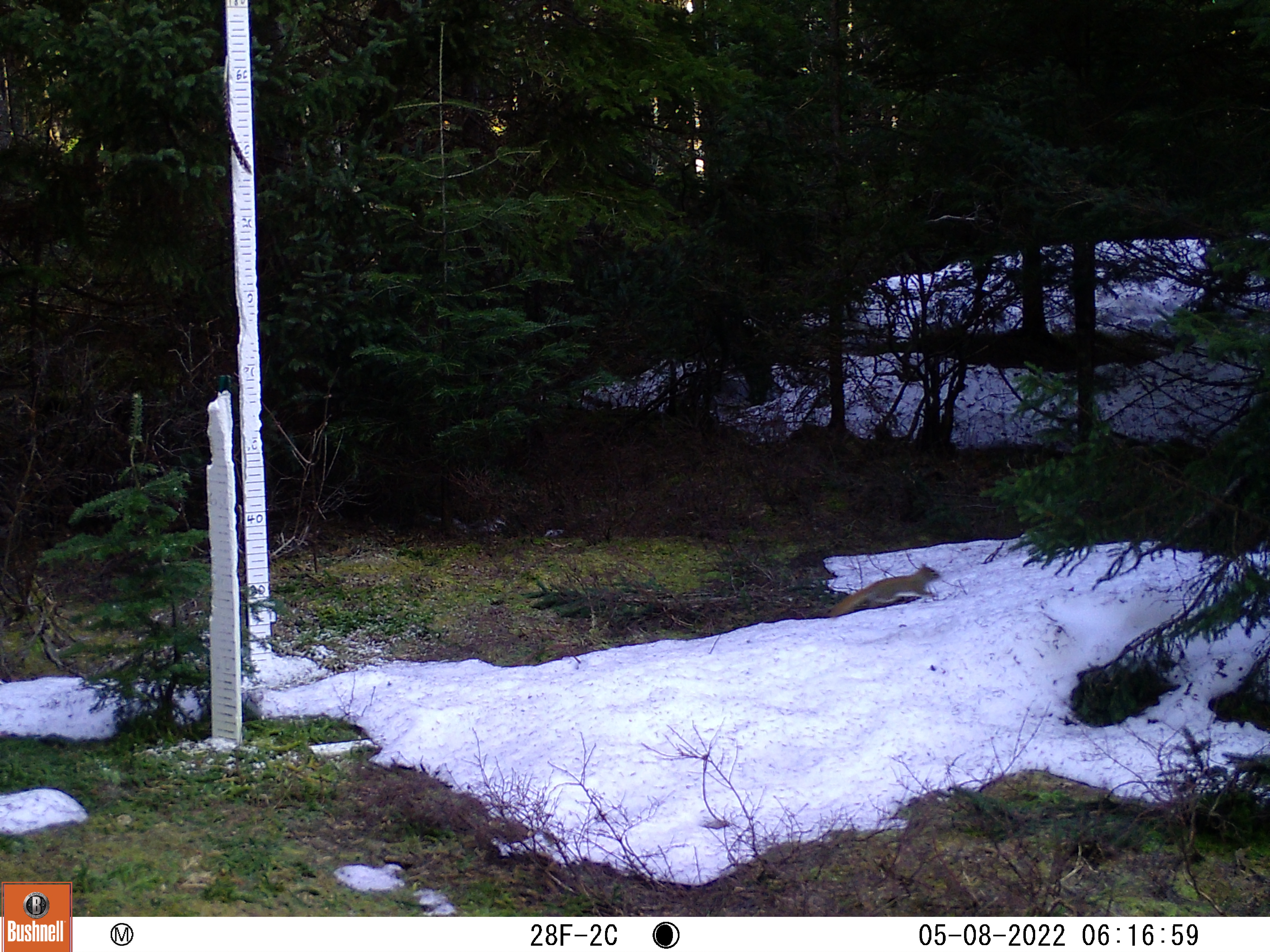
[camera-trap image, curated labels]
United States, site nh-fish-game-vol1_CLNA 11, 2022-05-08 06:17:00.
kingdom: Animalia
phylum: Chordata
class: Mammalia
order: Rodentia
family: Sciuridae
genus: Sciurus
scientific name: Sciurus carolinensis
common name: gray squirrel